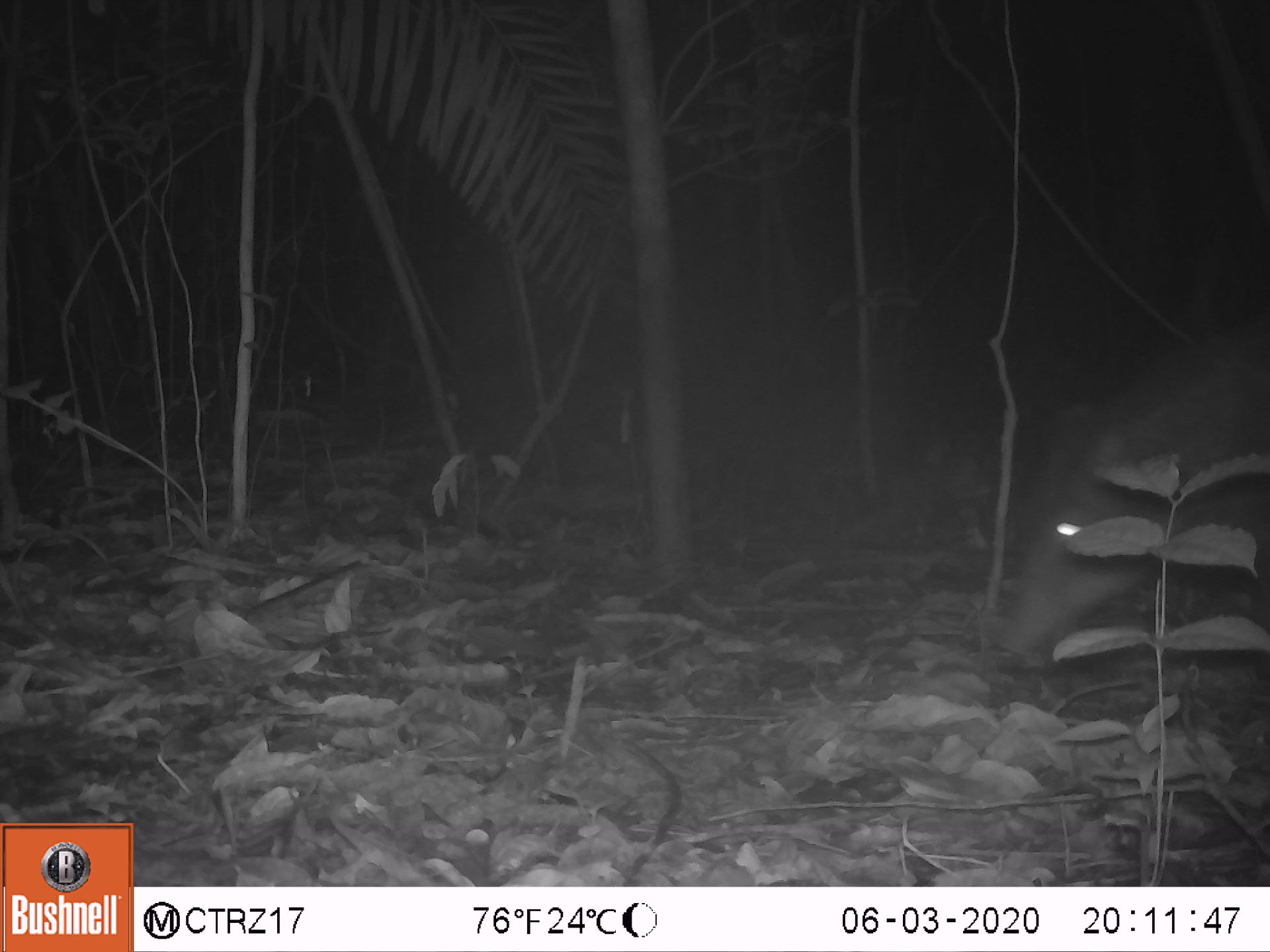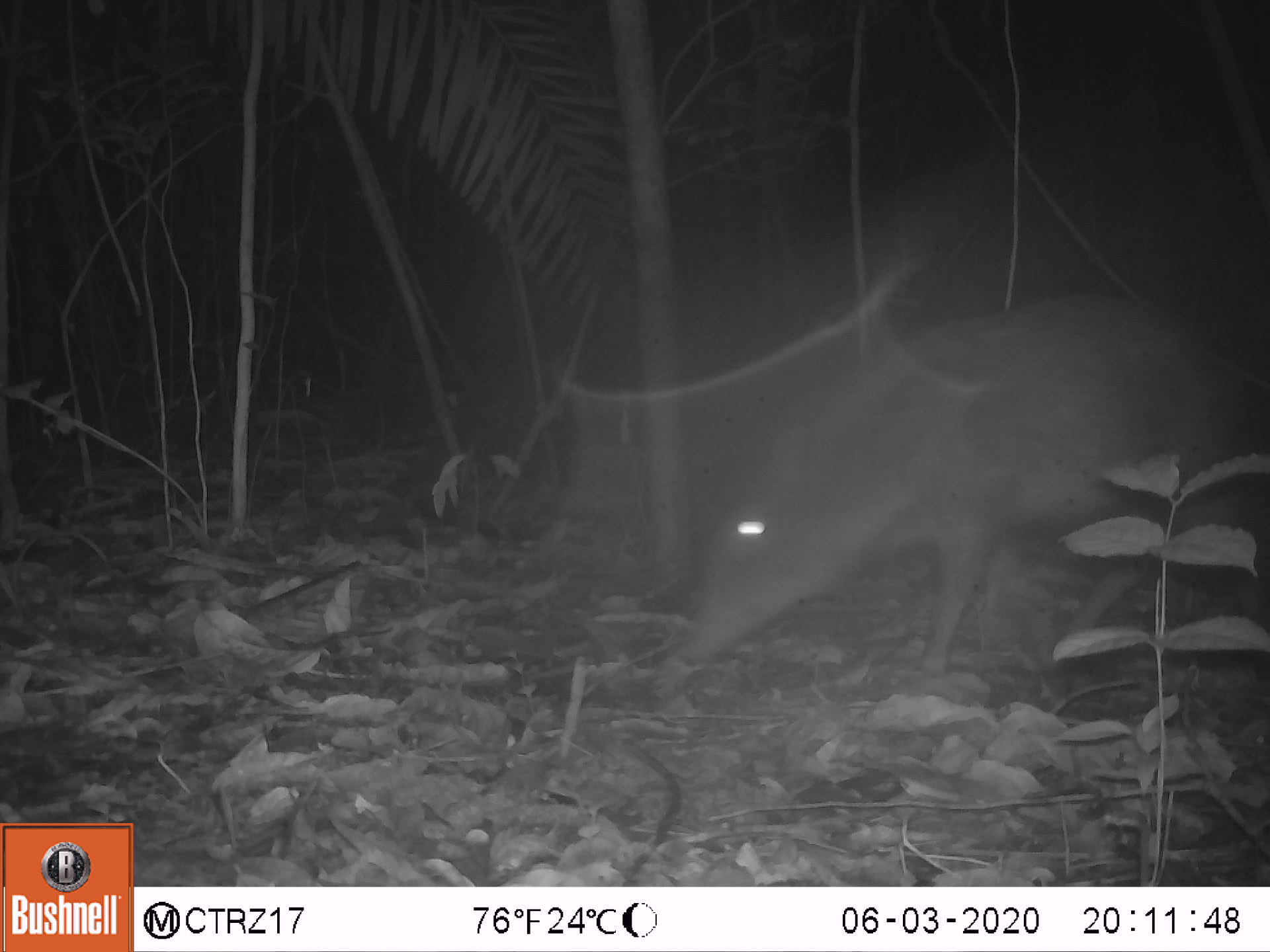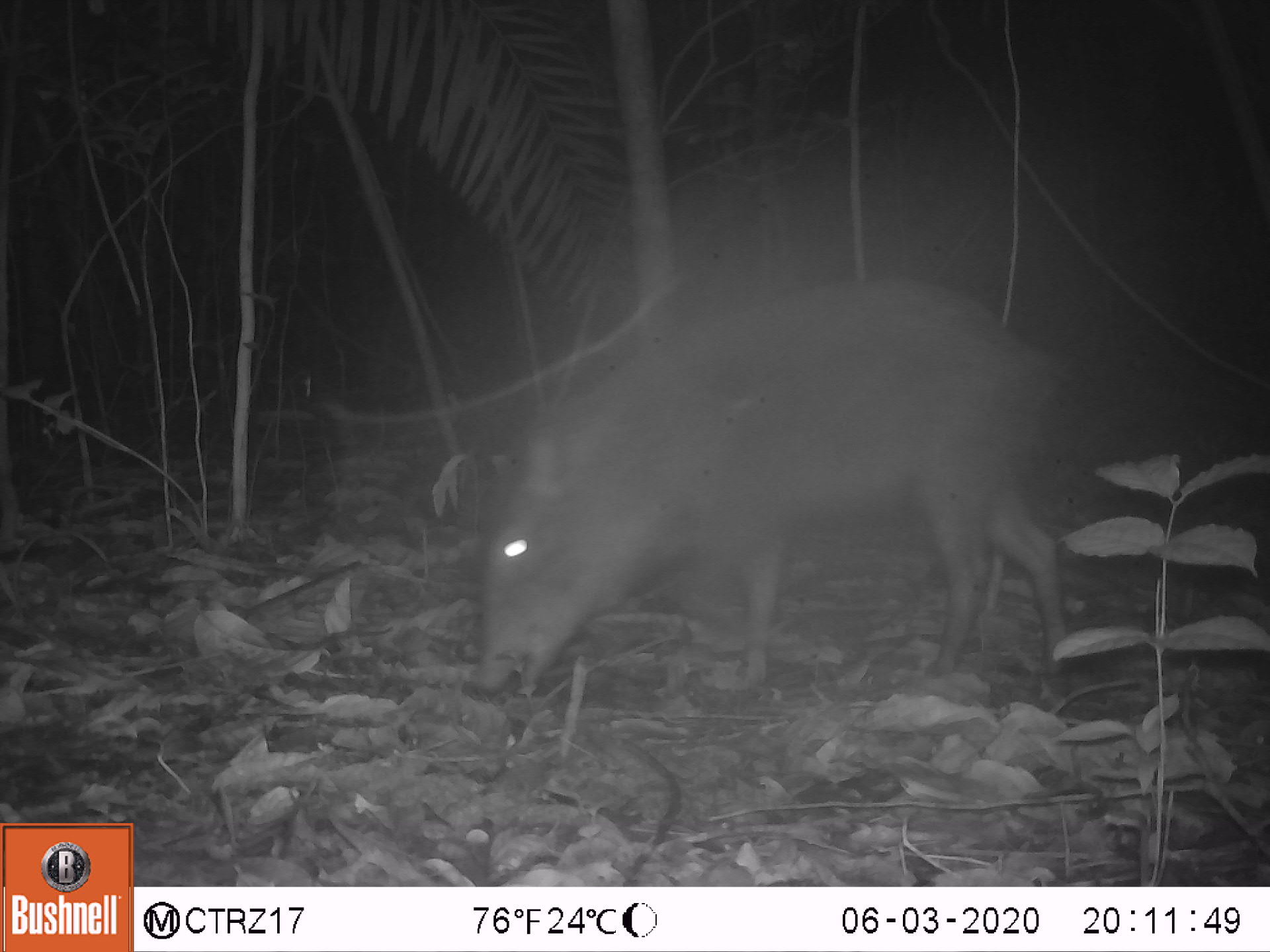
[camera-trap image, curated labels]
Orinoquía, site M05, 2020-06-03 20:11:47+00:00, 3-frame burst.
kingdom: Animalia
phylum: Chordata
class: Mammalia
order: Artiodactyla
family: Tayassuidae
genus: Pecari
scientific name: Pecari tajacu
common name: collared peccary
Collared peccary (Pecari tajacu).